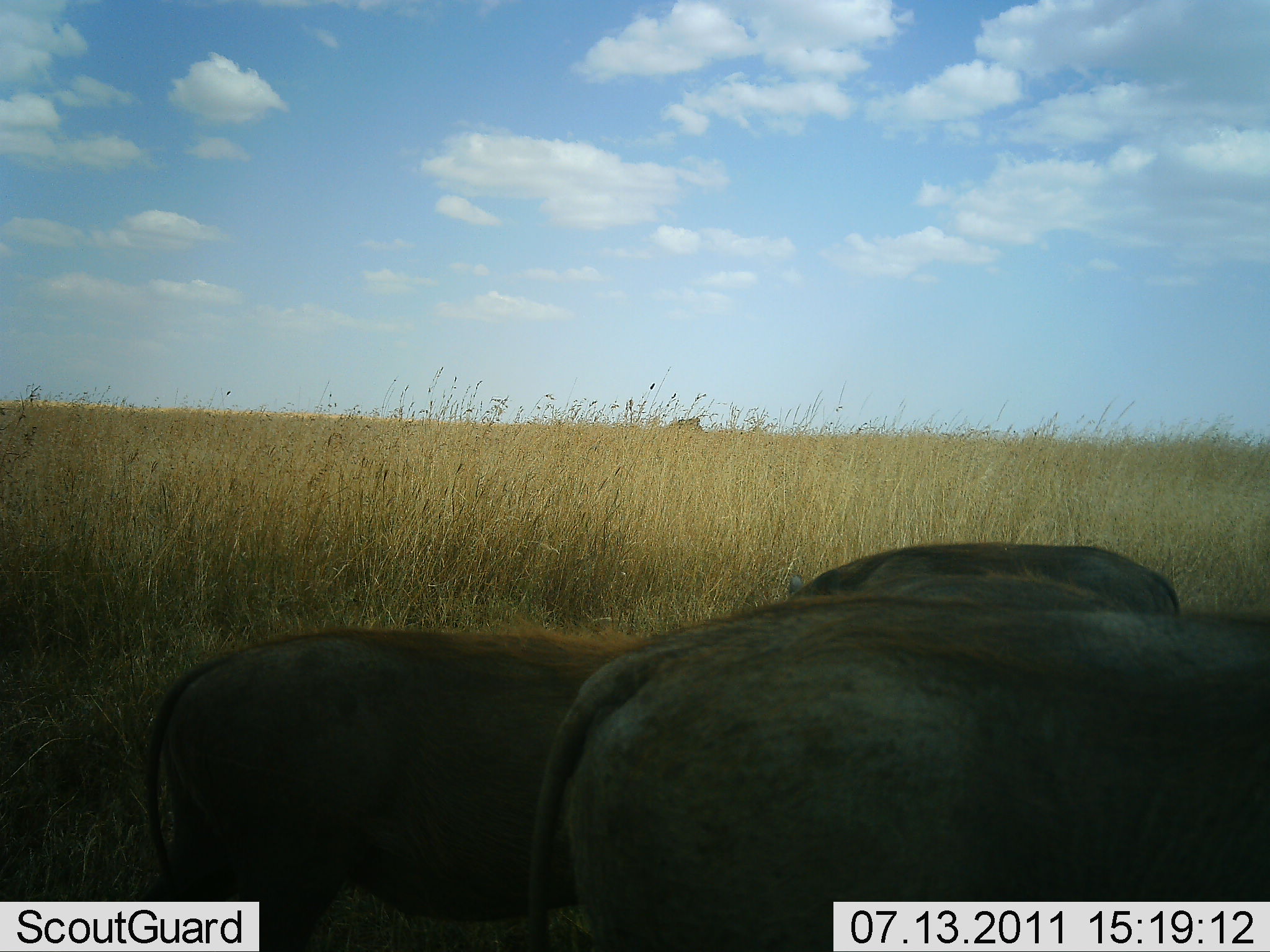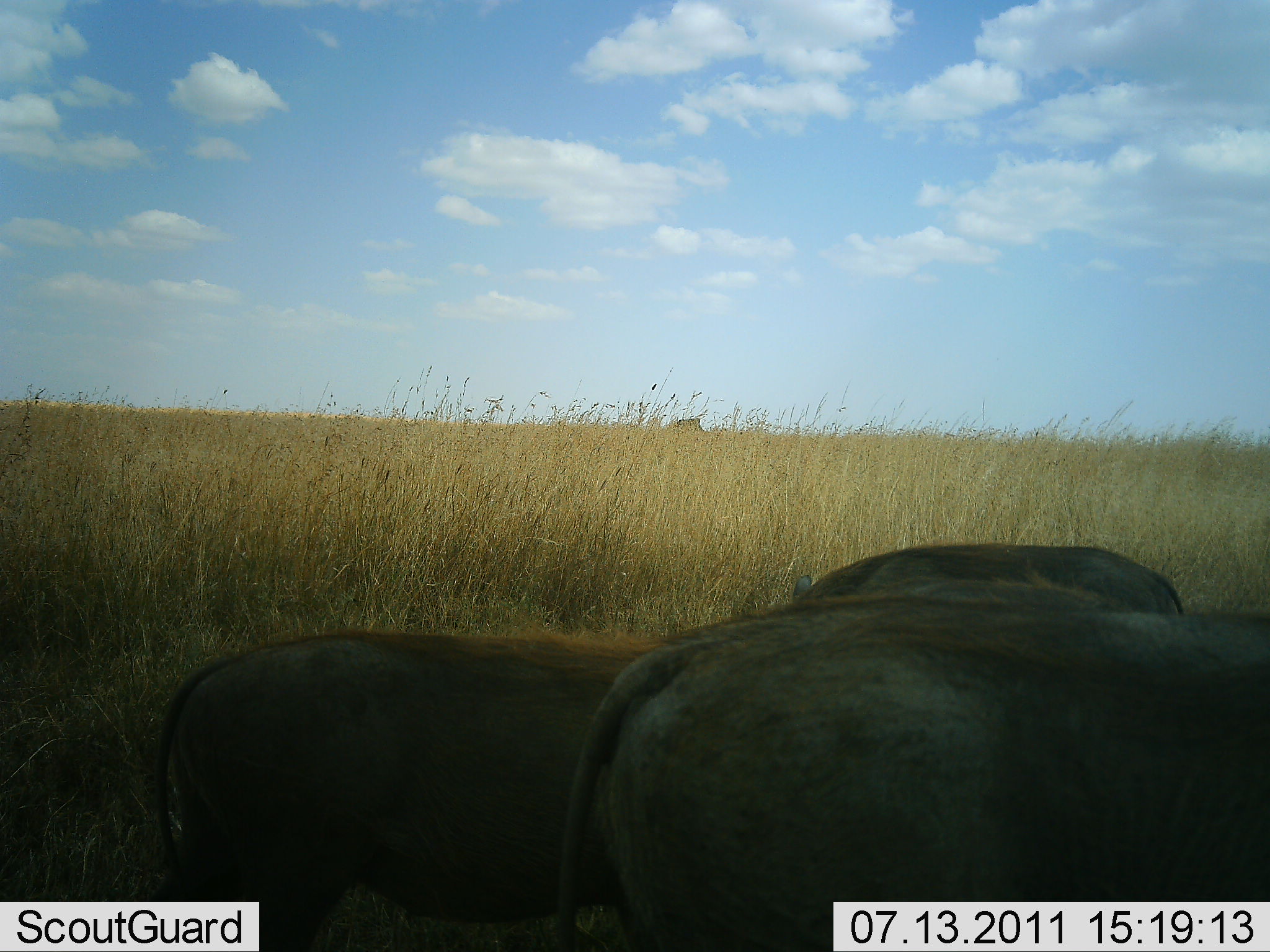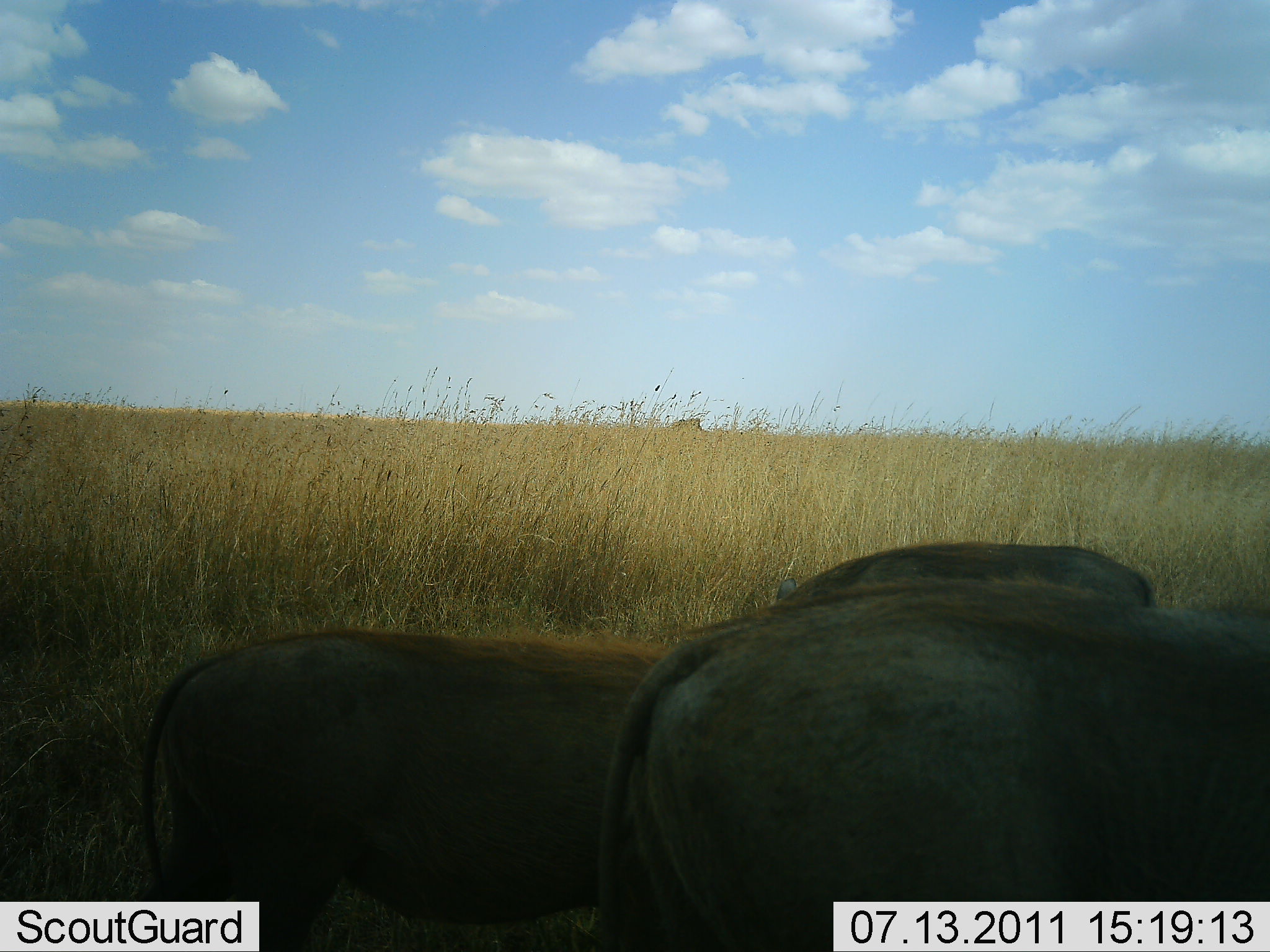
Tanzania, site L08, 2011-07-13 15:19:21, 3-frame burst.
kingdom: Animalia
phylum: Chordata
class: Mammalia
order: Artiodactyla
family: Suidae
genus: Phacochoerus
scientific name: Phacochoerus africanus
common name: warthog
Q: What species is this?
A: Warthog (Phacochoerus africanus).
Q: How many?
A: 3.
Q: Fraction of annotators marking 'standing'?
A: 42%.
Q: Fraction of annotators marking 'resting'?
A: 0%.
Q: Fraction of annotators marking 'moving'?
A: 25%.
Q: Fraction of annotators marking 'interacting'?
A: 0%.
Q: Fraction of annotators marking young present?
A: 8%.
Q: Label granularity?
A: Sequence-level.